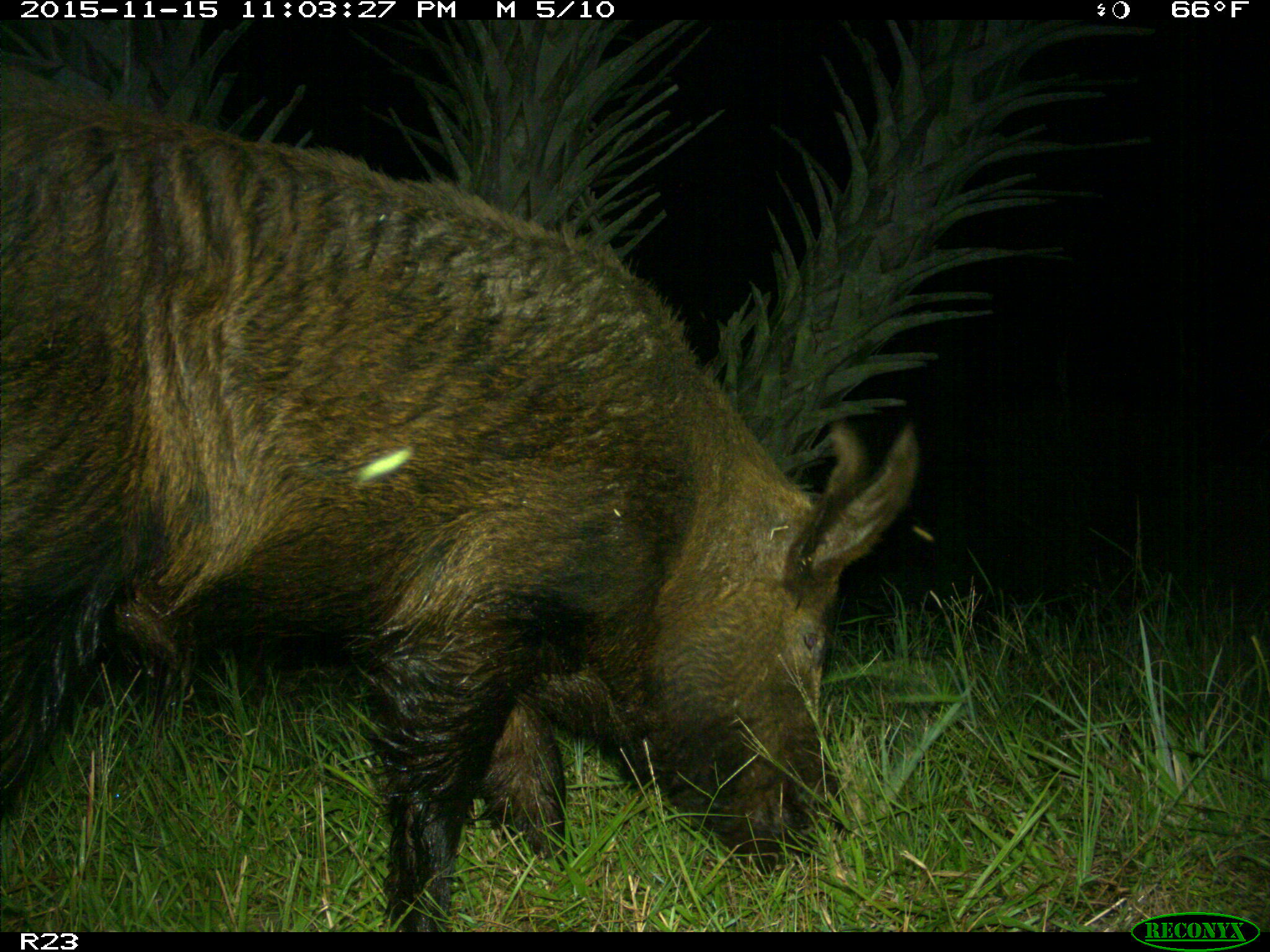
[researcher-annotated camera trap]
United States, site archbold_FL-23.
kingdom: Animalia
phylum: Chordata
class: Mammalia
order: Artiodactyla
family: Suidae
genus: Sus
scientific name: Sus scrofa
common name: wild boar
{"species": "Sus scrofa (wild boar)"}